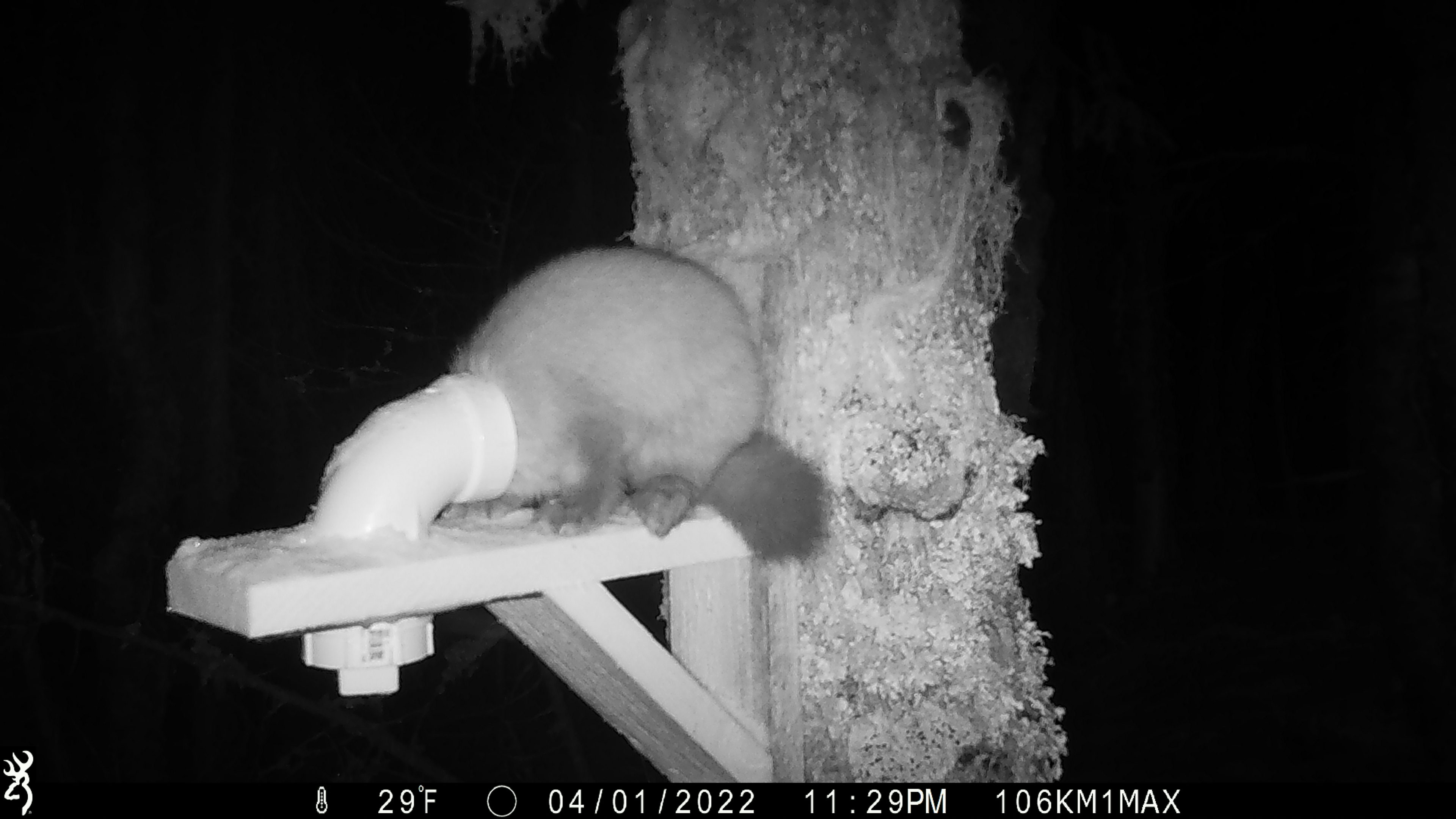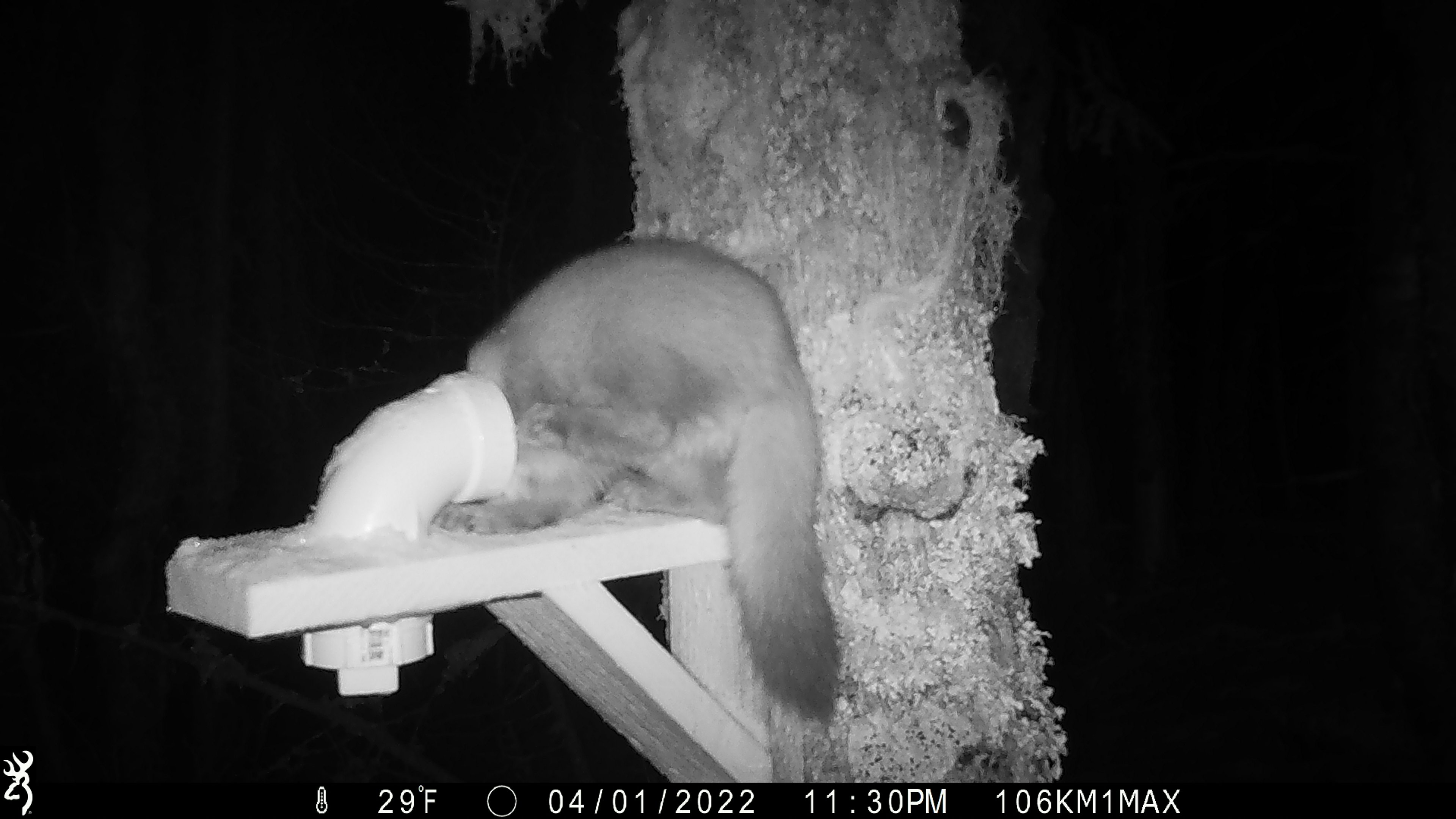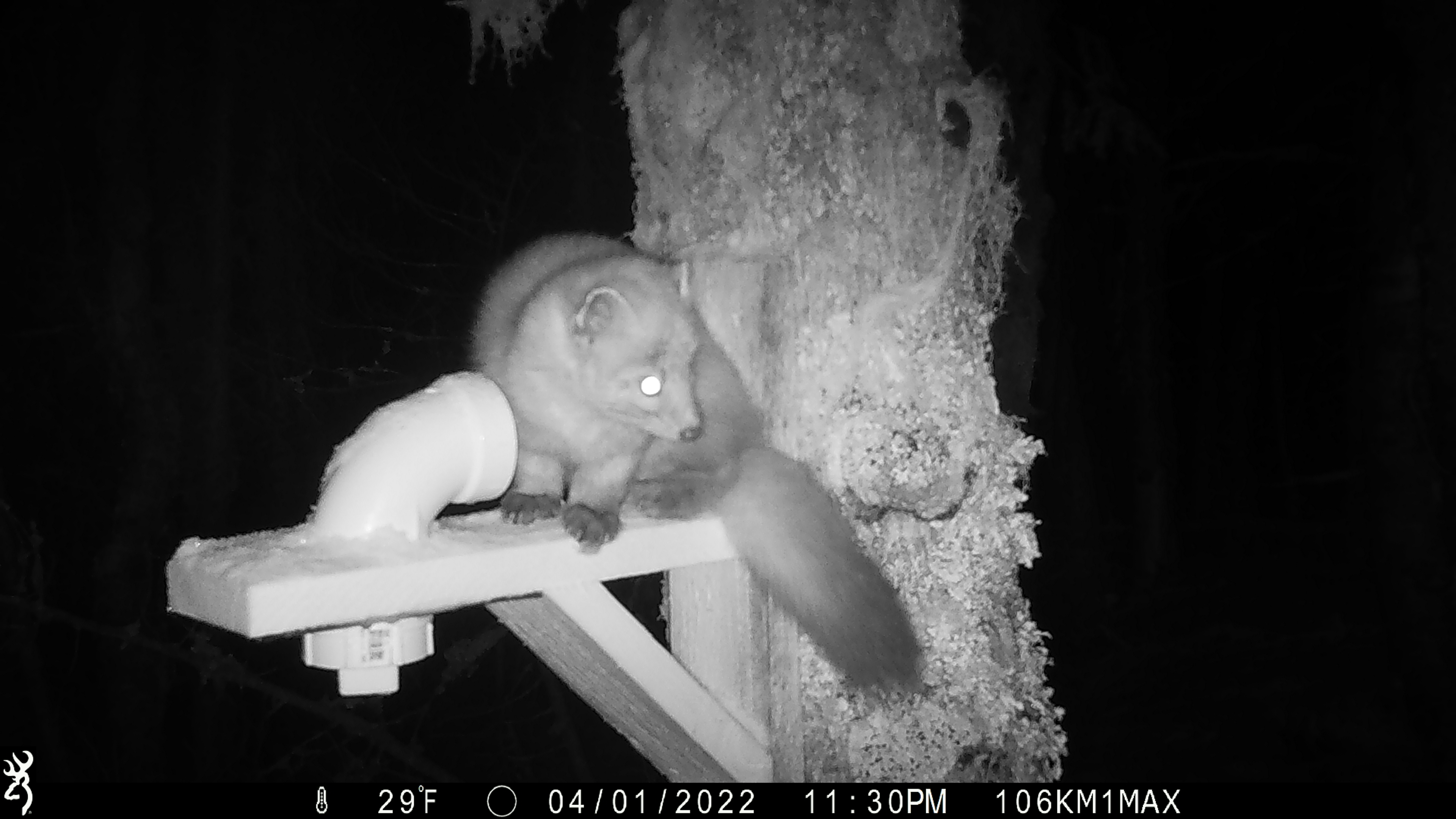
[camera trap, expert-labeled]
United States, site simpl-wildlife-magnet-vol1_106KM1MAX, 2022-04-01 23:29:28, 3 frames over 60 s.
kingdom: Animalia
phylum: Chordata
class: Mammalia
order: Carnivora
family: Mustelidae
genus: Martes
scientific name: Martes americana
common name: american marten